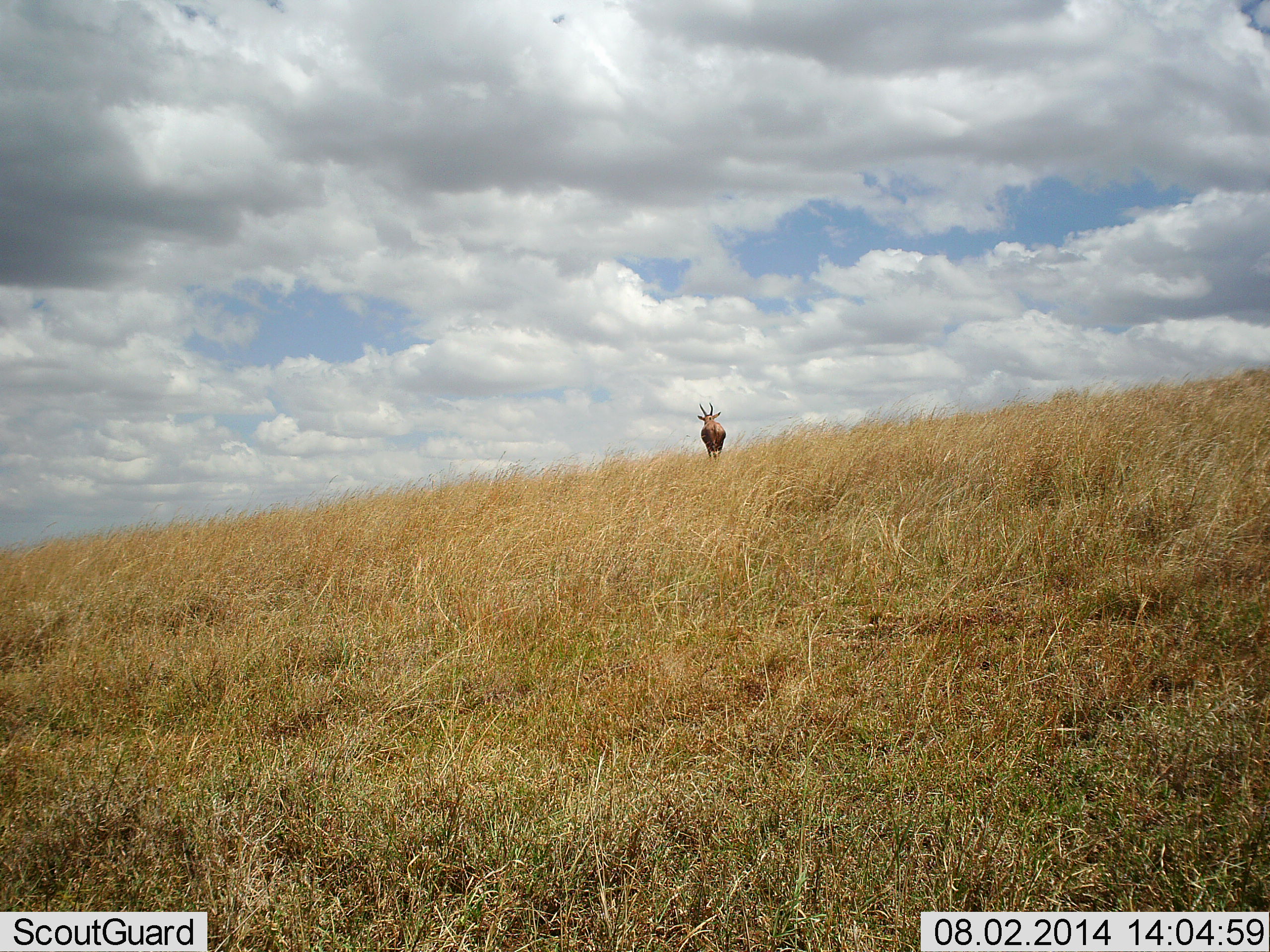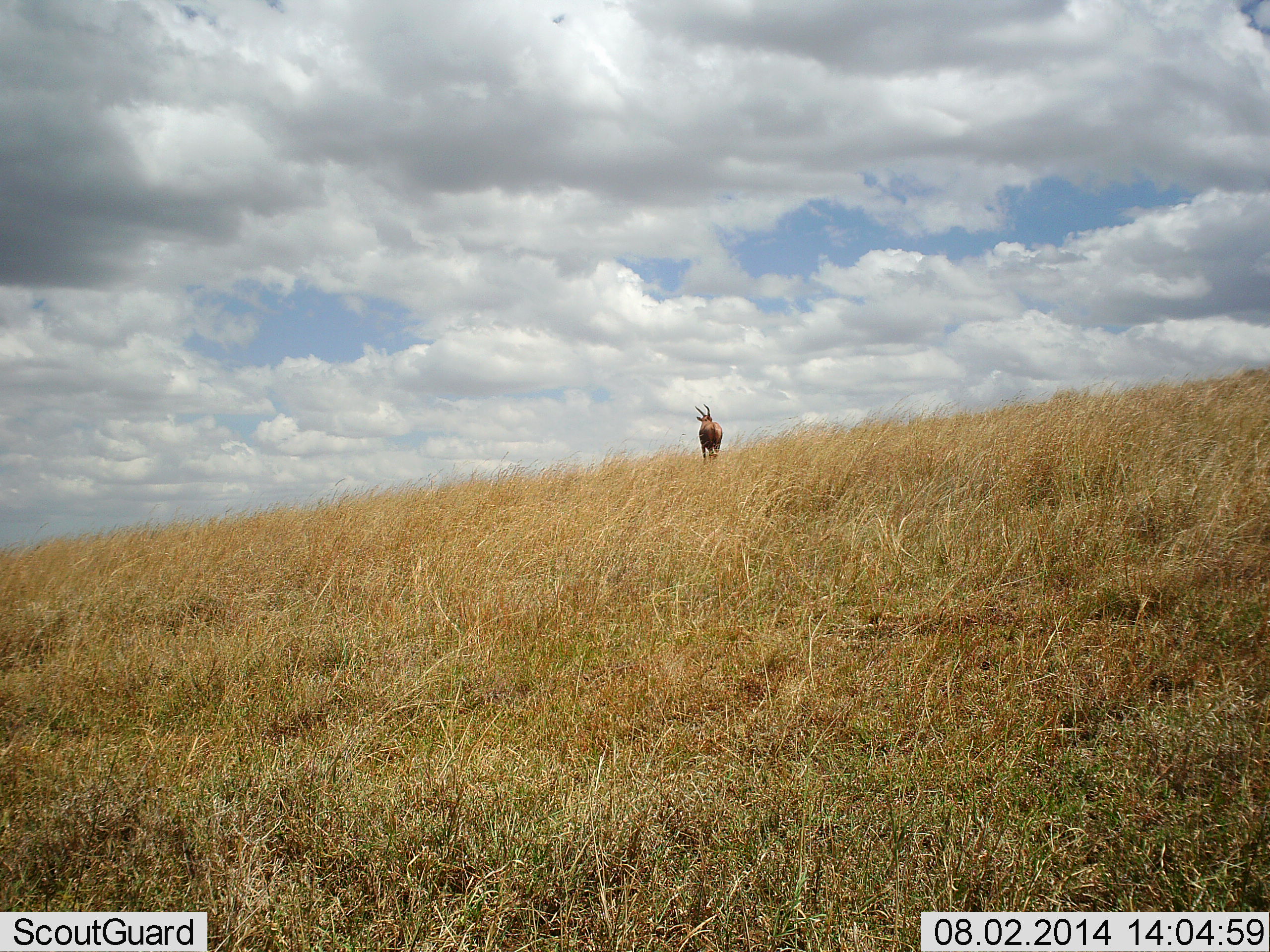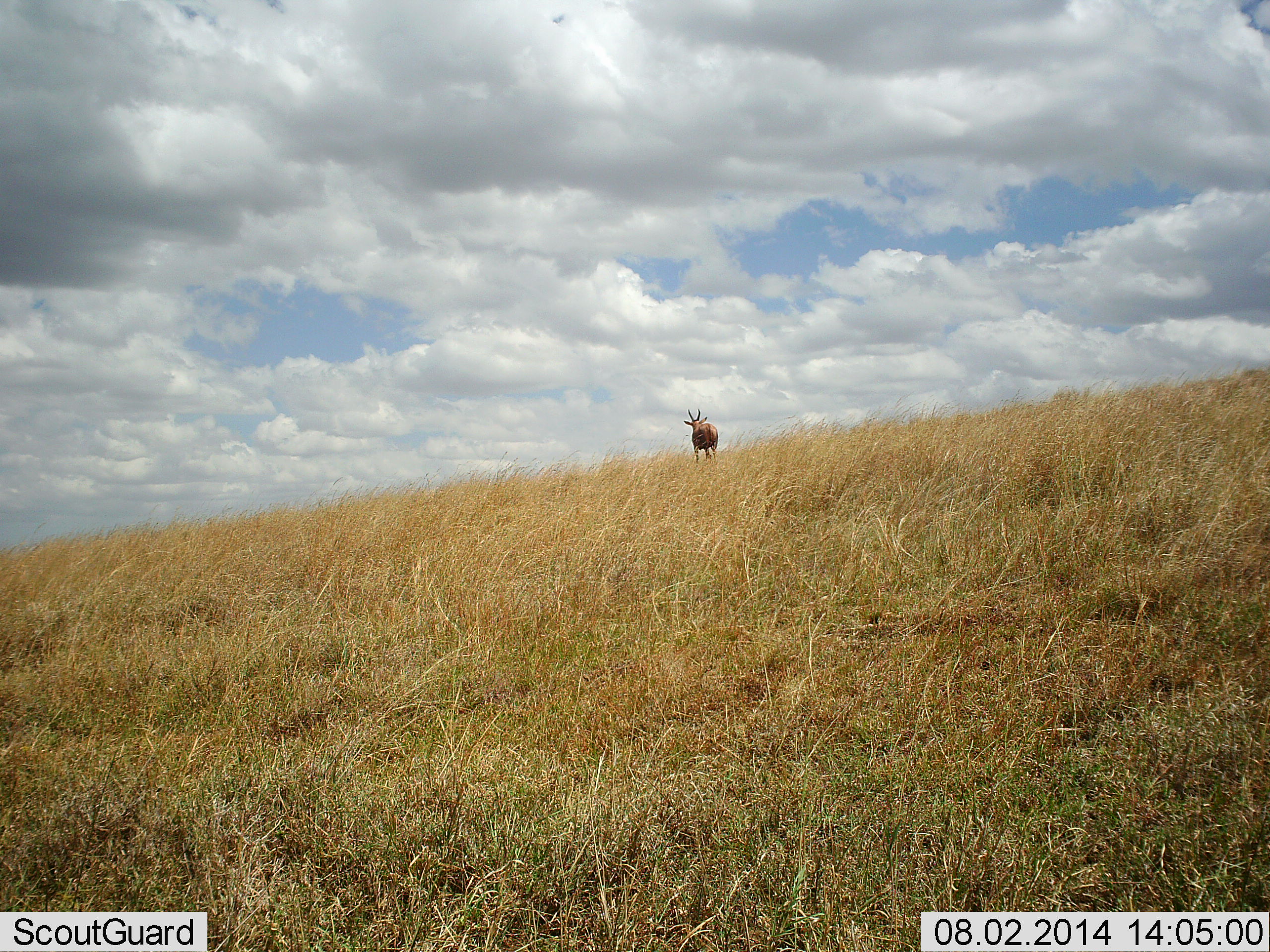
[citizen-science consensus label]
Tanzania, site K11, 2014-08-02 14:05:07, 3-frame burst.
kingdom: Animalia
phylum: Chordata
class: Mammalia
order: Artiodactyla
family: Bovidae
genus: Damaliscus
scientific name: Damaliscus lunatus jimela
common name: topi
Topi (Damaliscus lunatus jimela), count 1. Behavior (volunteer vote fractions): standing 29%, resting 0%, moving 71%, interacting 0%. Young present (vote fraction): 0%. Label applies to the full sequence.